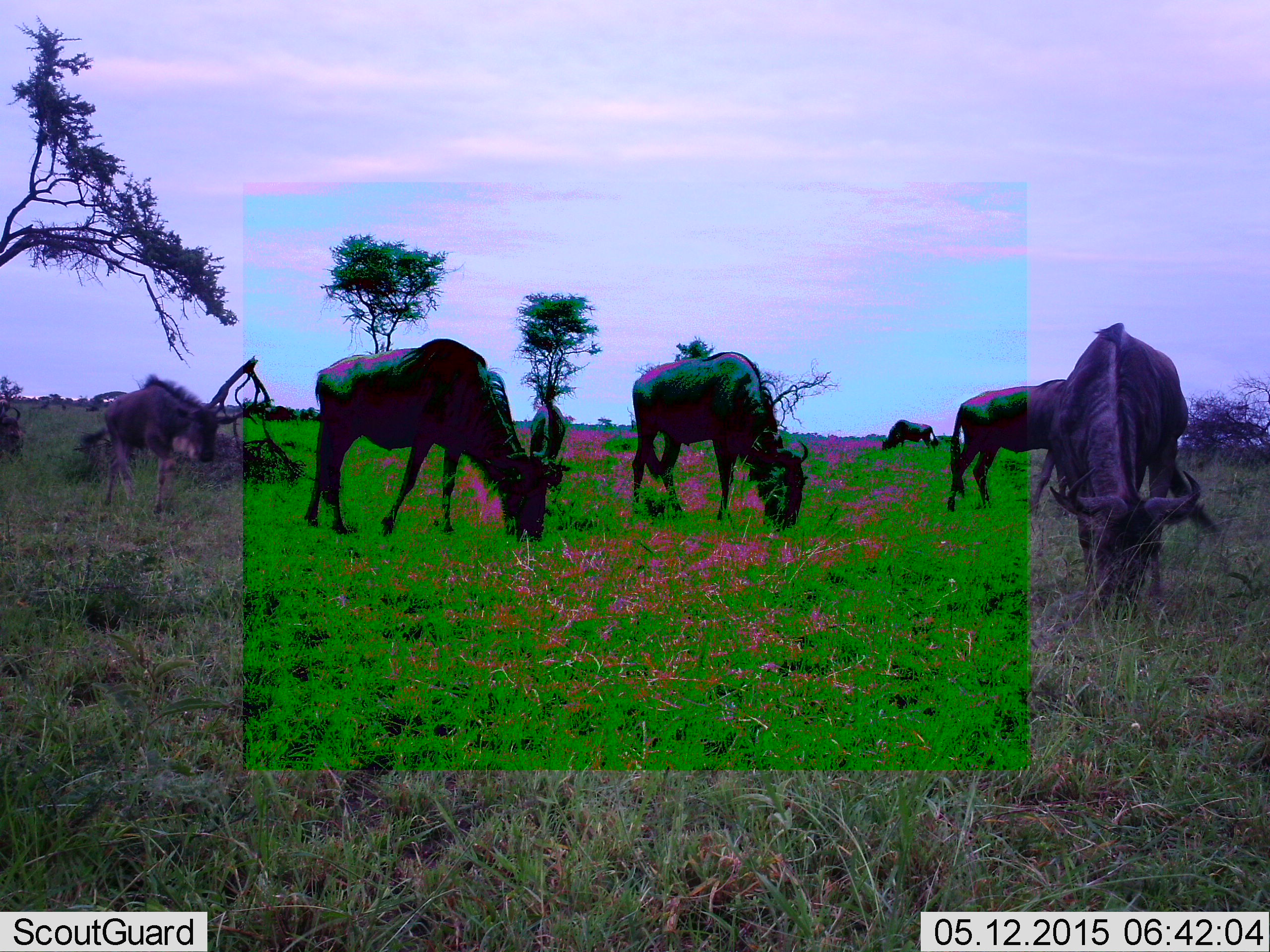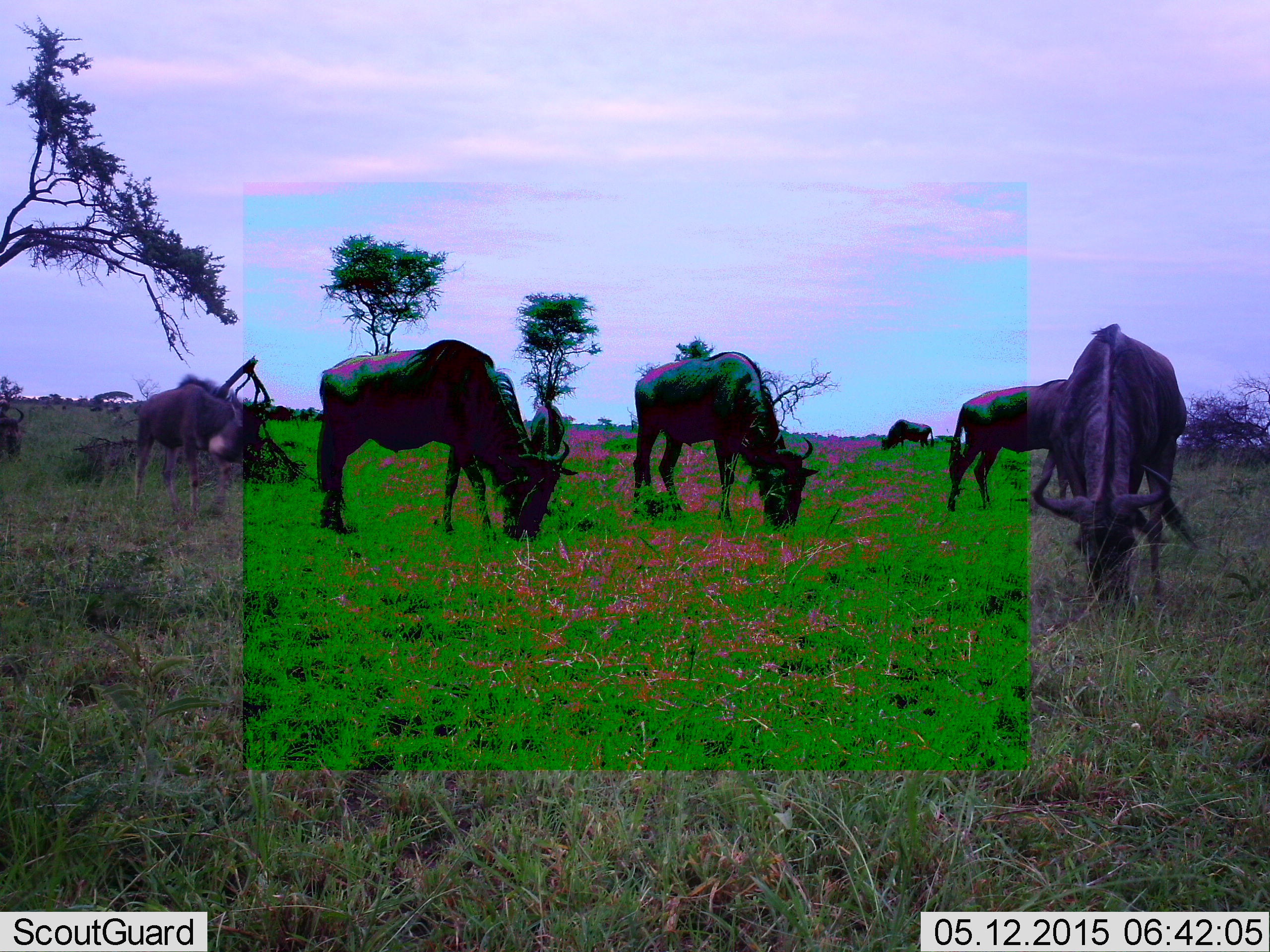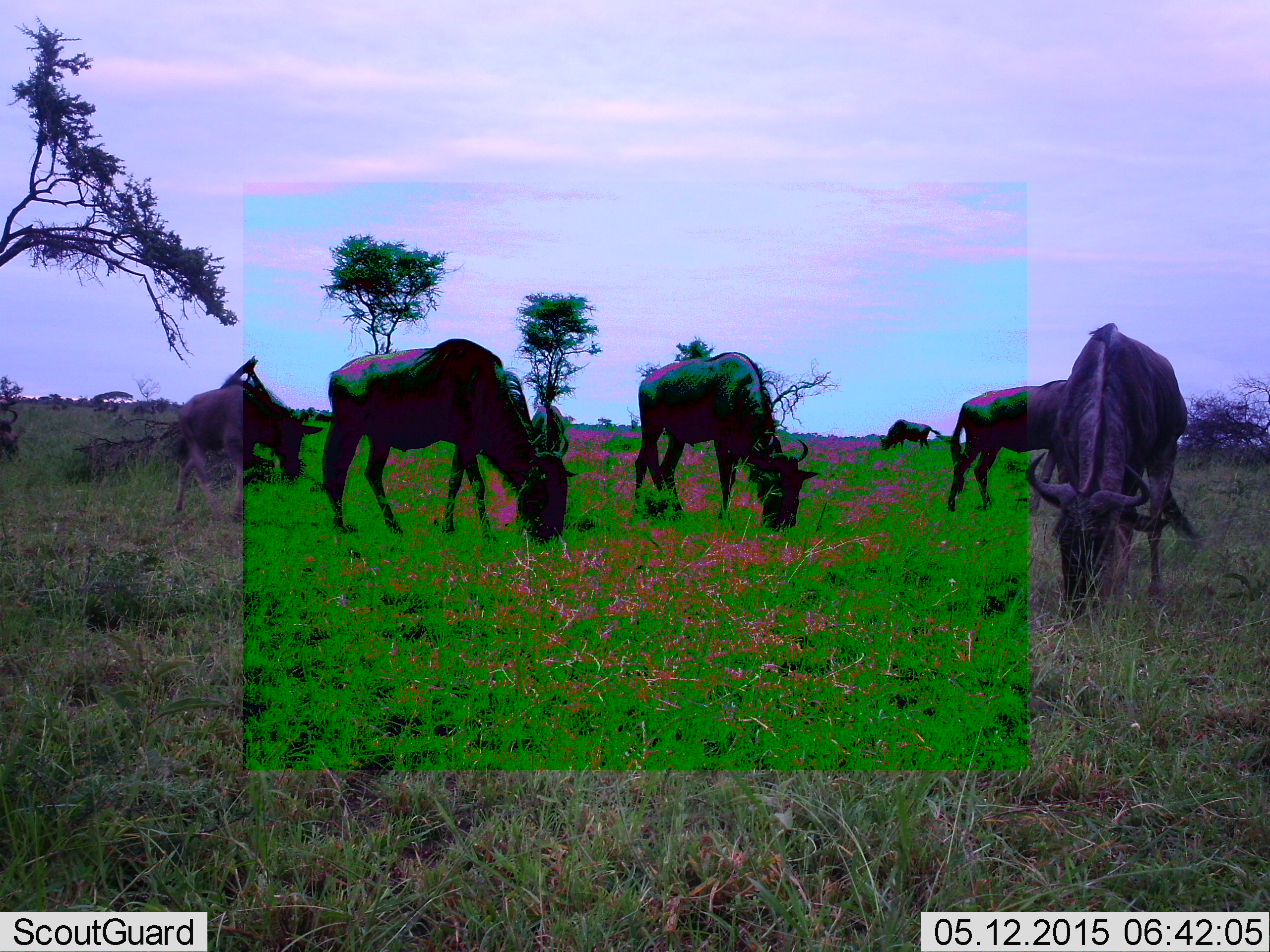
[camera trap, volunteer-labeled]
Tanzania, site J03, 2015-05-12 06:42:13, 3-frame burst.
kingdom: Animalia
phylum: Chordata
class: Mammalia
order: Artiodactyla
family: Bovidae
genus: Connochaetes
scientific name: Connochaetes taurinus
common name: blue wildebeest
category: wildebeest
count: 7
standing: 10%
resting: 0%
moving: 30%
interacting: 0%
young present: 20%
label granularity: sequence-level